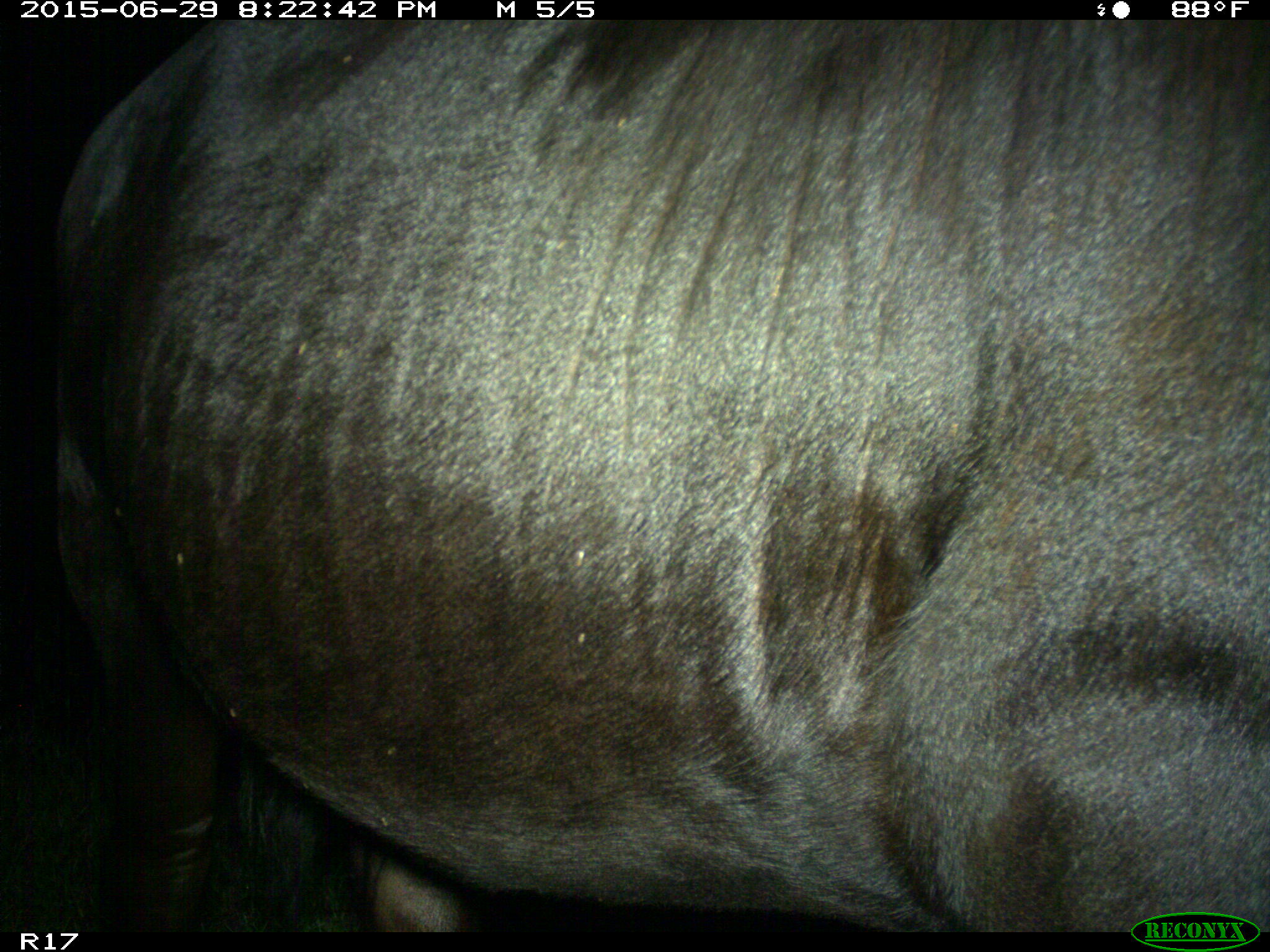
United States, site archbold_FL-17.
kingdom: Animalia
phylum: Chordata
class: Mammalia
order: Artiodactyla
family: Bovidae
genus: Bos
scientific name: Bos taurus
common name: domestic cow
Bos taurus (domestic cow).